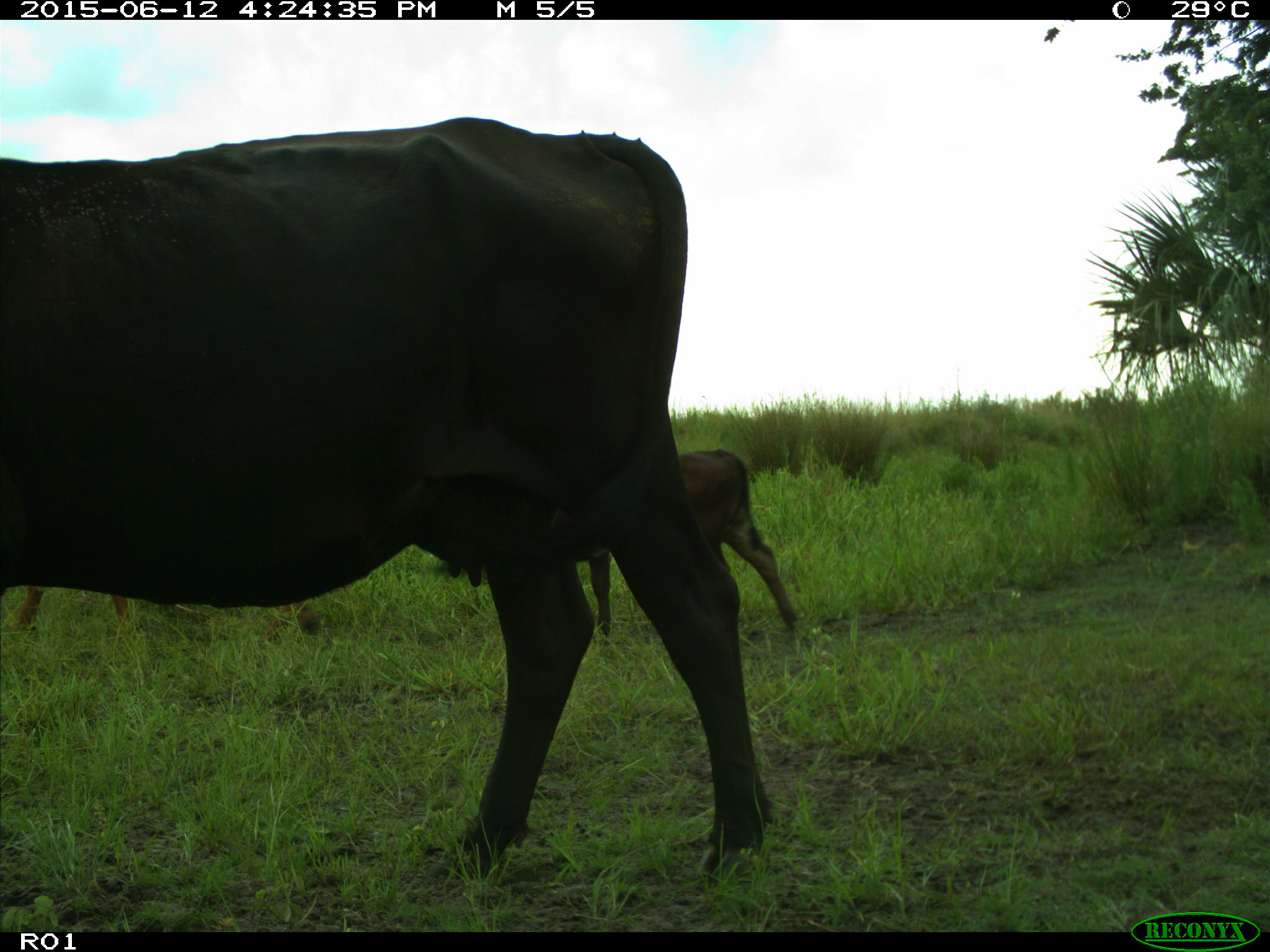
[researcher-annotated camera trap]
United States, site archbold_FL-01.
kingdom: Animalia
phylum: Chordata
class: Mammalia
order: Artiodactyla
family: Bovidae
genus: Bos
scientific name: Bos taurus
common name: domestic cow